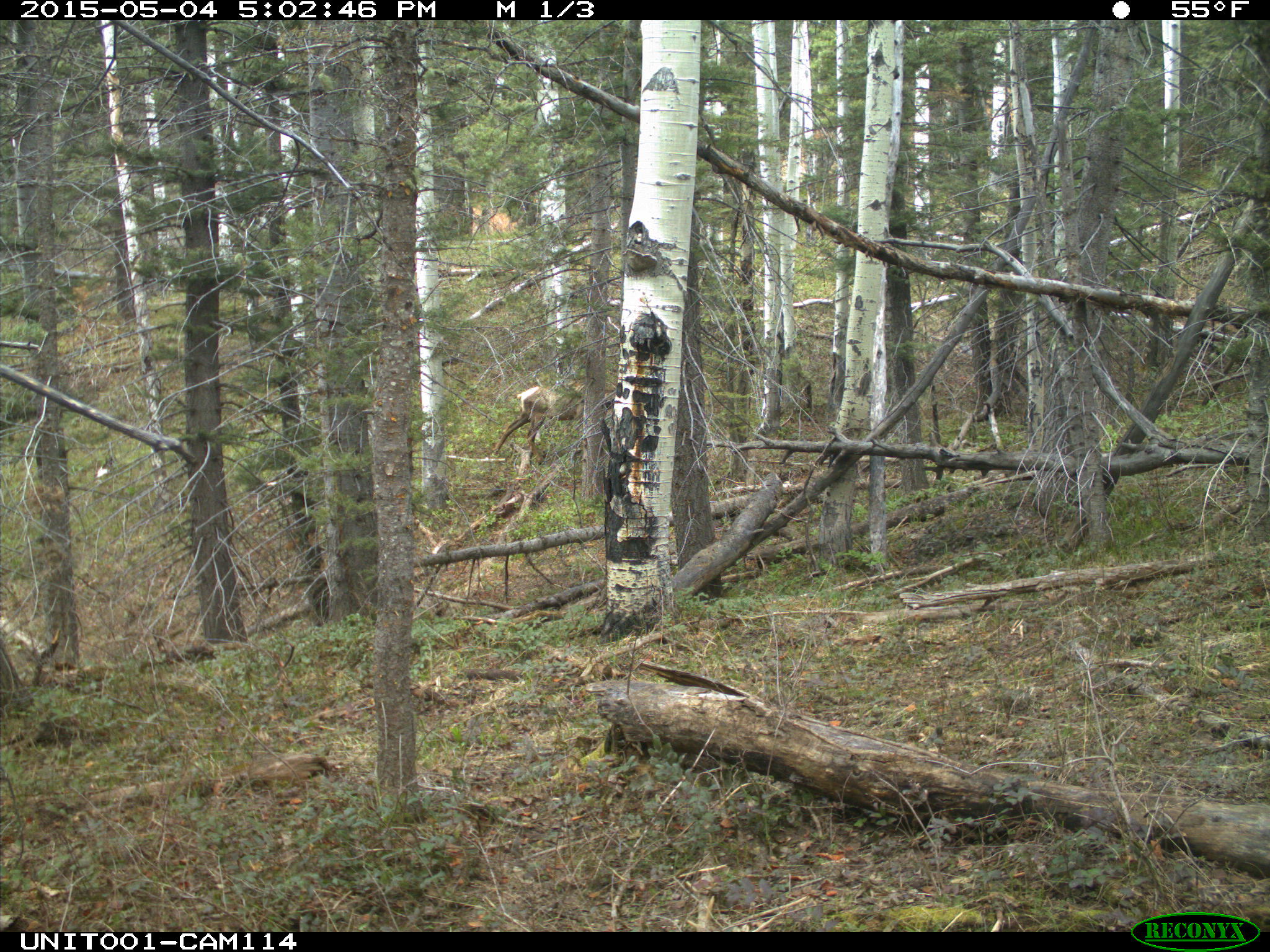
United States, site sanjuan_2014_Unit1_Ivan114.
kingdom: Animalia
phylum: Chordata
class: Mammalia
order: Artiodactyla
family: Cervidae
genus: Cervus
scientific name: Cervus elaphus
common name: red deer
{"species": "Cervus elaphus (red deer)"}